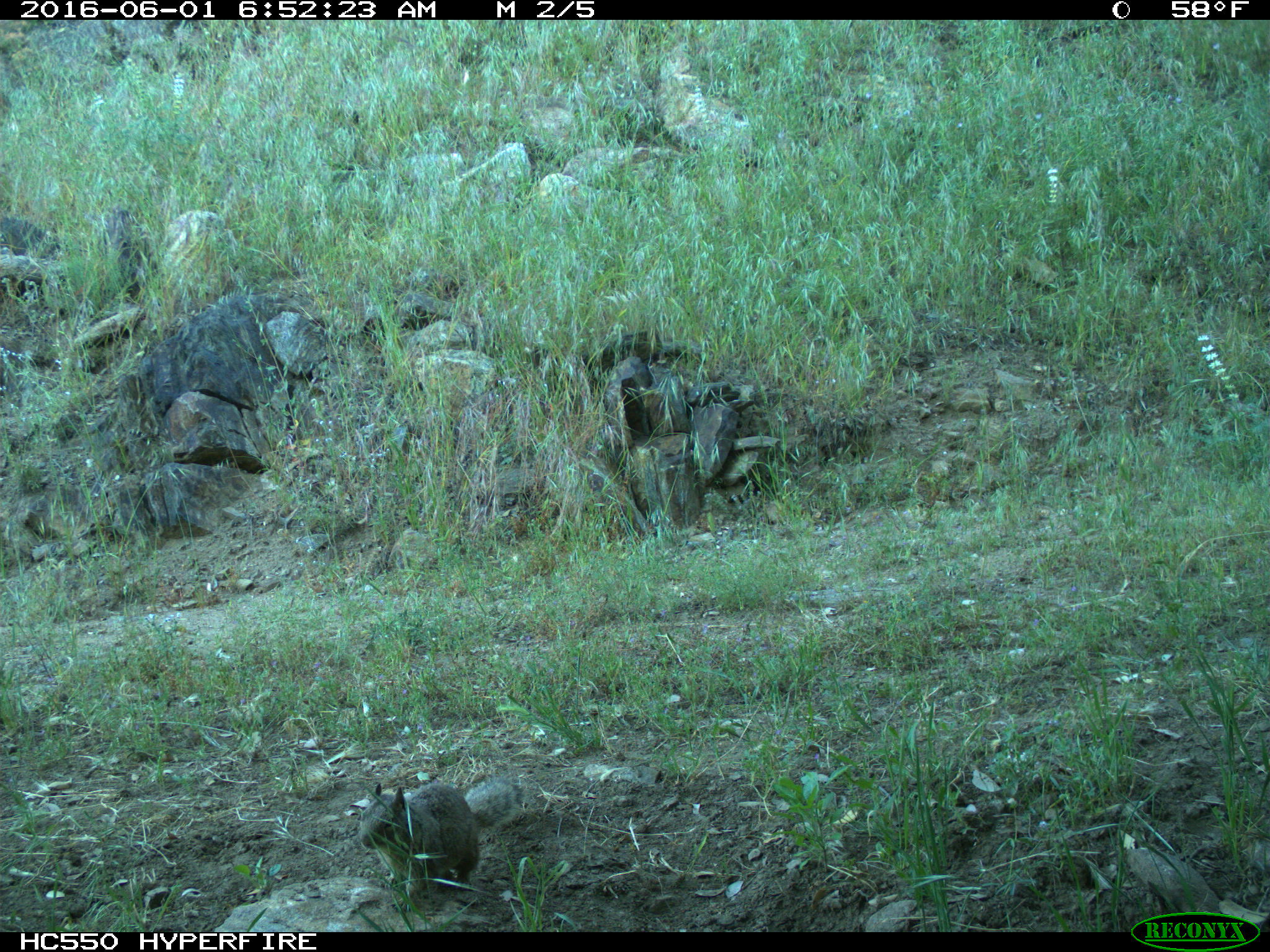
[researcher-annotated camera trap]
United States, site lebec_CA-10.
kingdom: Animalia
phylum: Chordata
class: Mammalia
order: Rodentia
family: Sciuridae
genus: Otospermophilus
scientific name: Otospermophilus beecheyi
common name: california ground squirrel